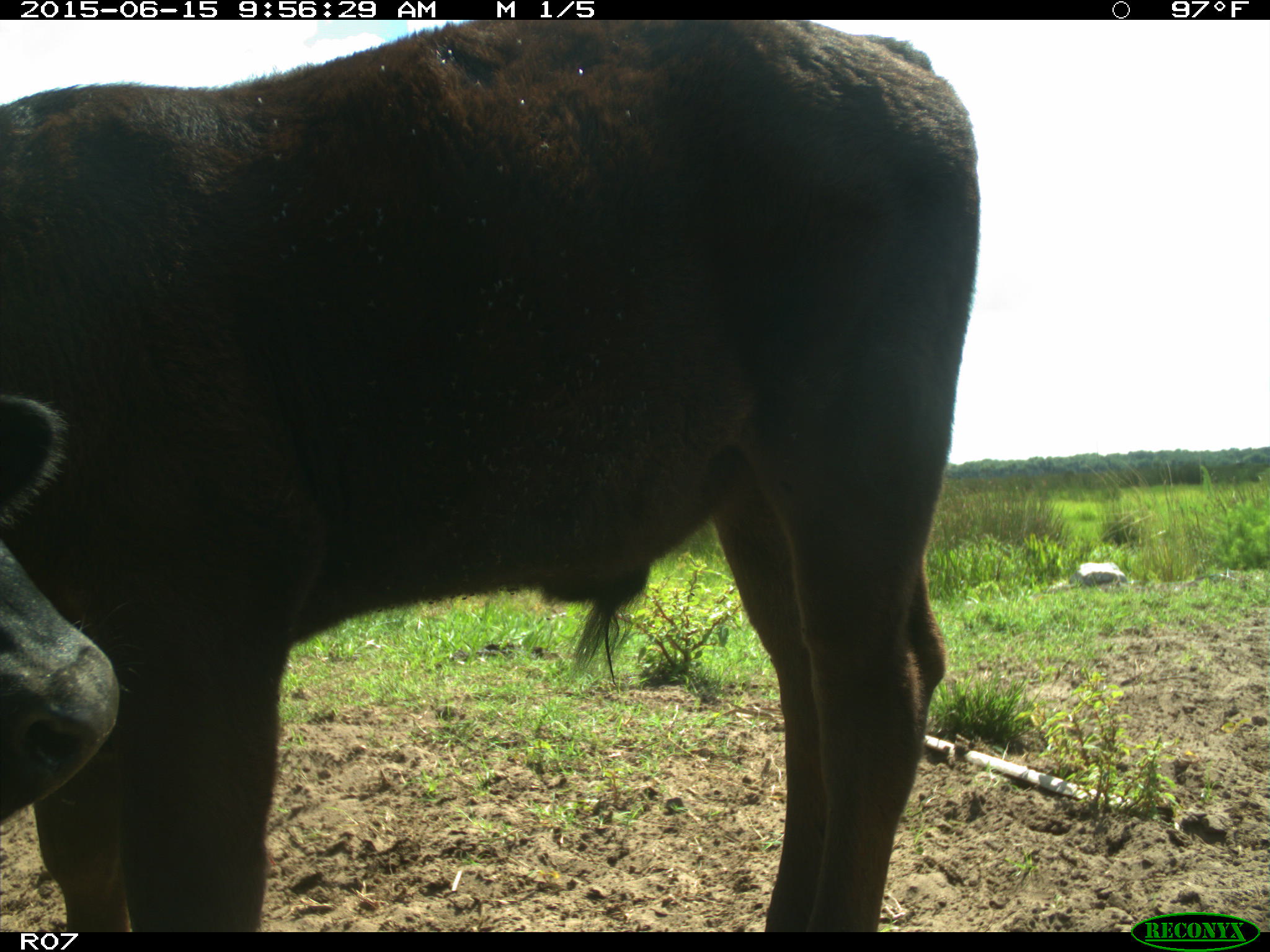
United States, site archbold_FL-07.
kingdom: Animalia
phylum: Chordata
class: Mammalia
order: Artiodactyla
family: Bovidae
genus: Bos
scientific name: Bos taurus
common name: domestic cow